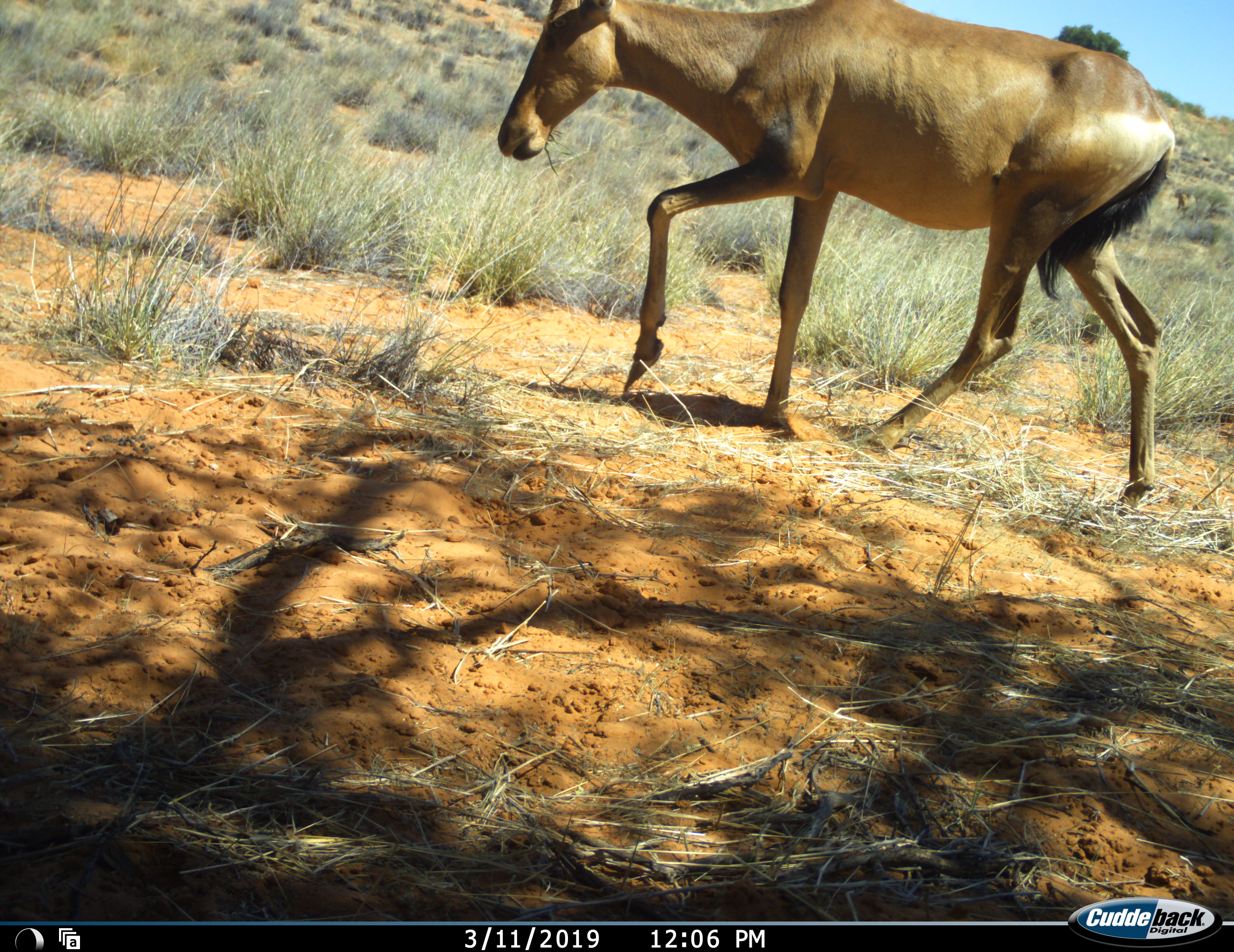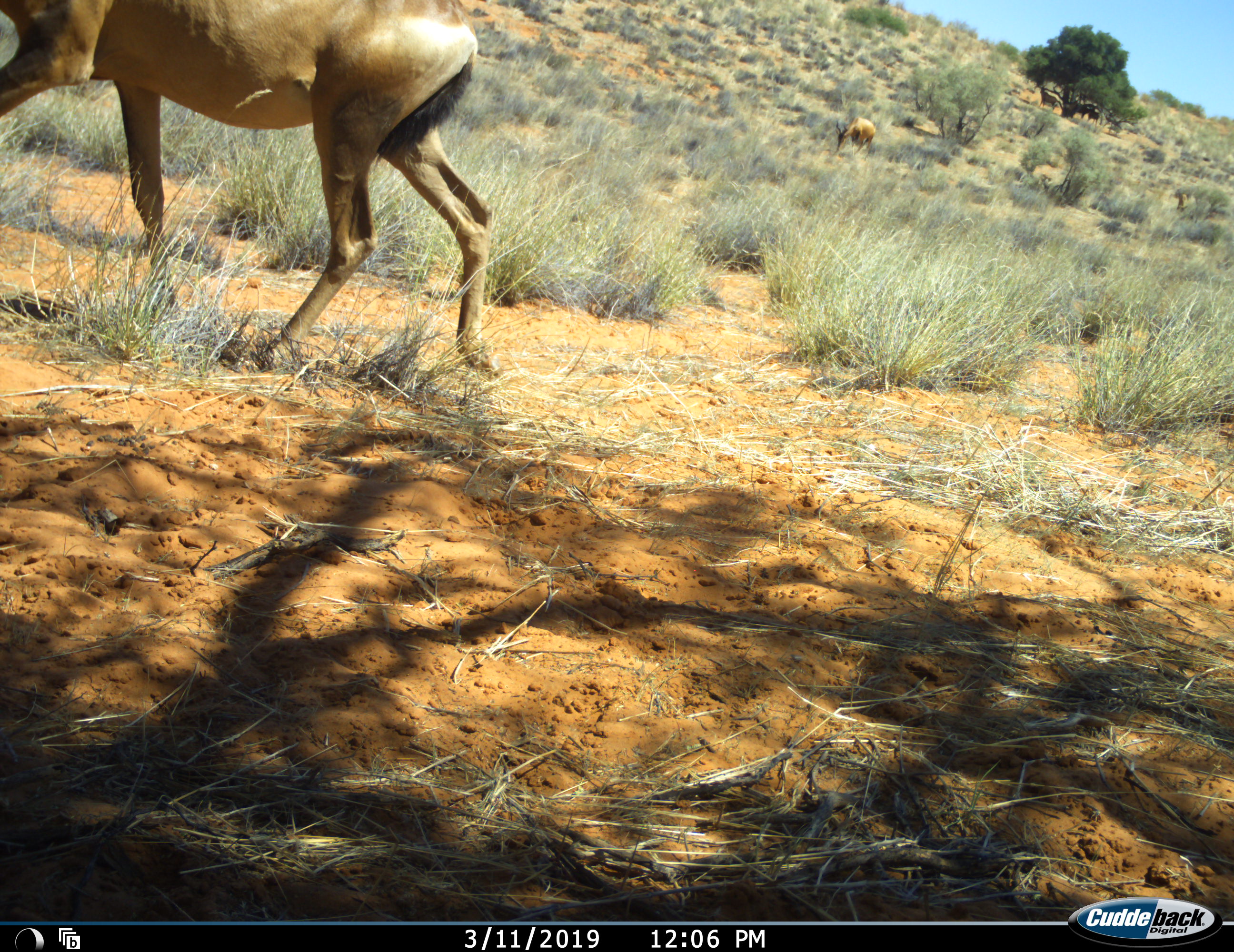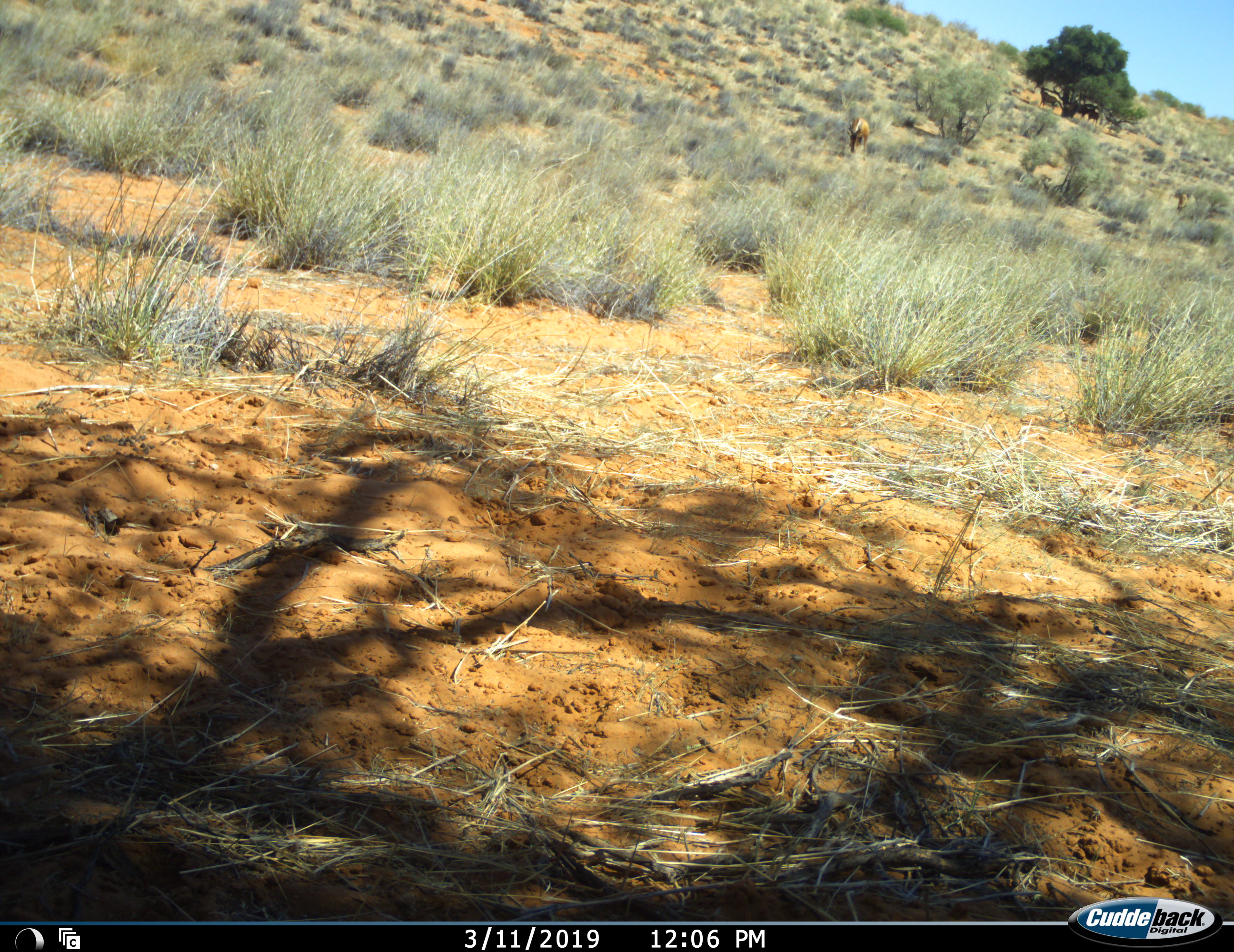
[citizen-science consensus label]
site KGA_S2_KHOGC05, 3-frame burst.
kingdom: Animalia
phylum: Chordata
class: Mammalia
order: Artiodactyla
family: Bovidae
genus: Alcelaphus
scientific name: Alcelaphus buselaphus caama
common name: red hartebeest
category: hartebeestred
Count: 2.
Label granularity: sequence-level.